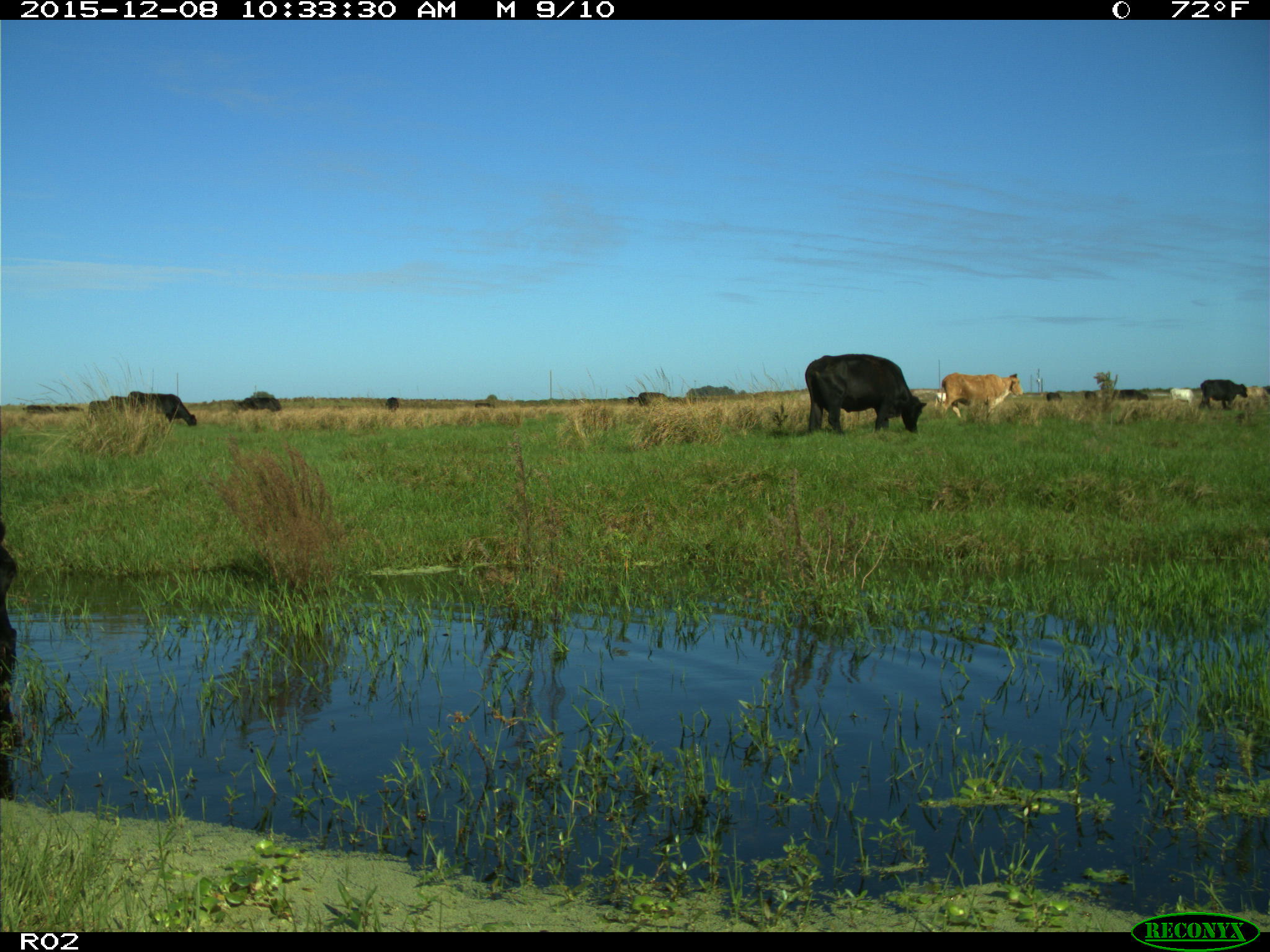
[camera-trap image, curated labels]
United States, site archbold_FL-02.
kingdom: Animalia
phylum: Chordata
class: Mammalia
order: Artiodactyla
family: Bovidae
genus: Bos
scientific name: Bos taurus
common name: domestic cow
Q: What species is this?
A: Bos taurus (domestic cow).